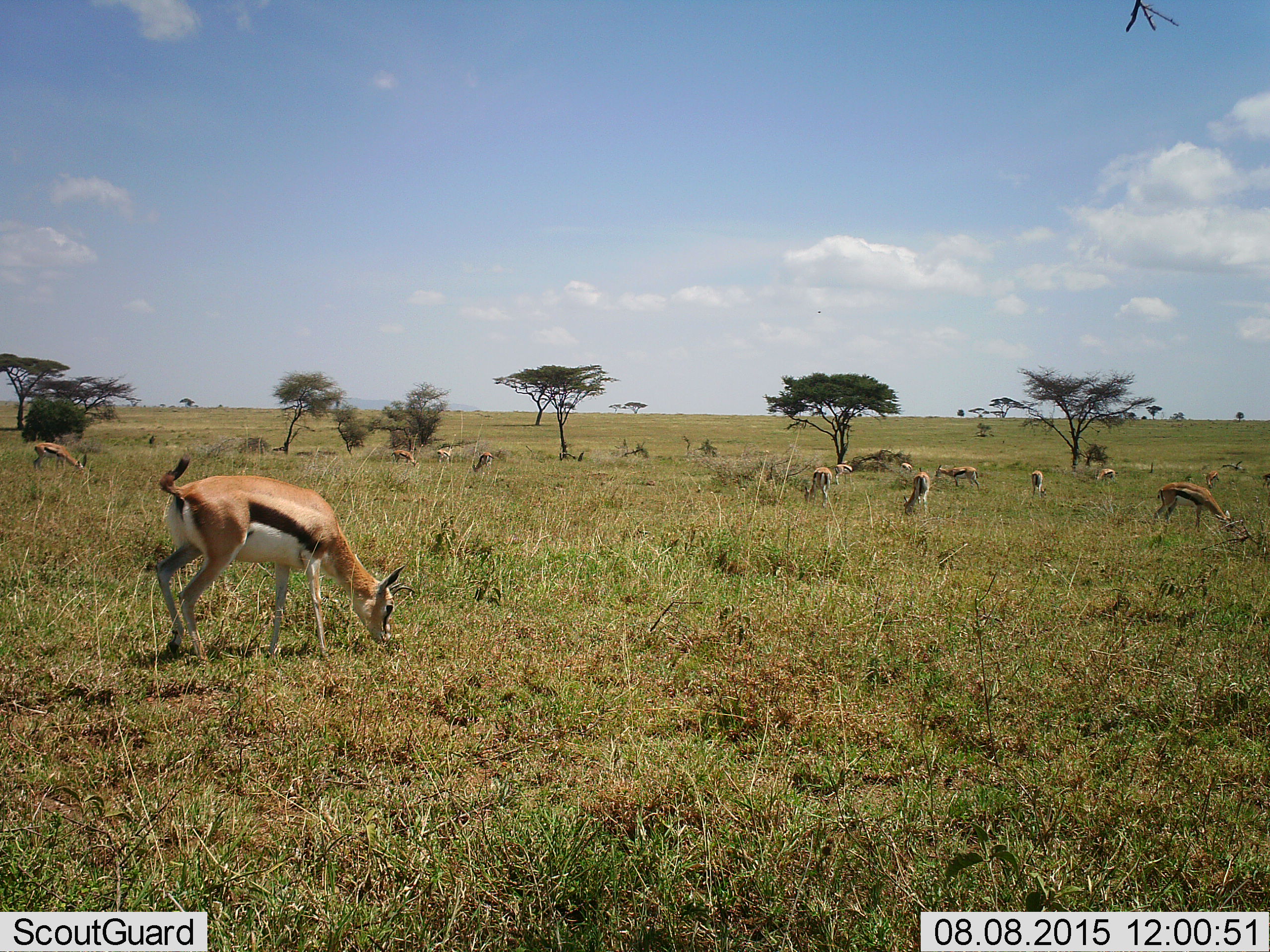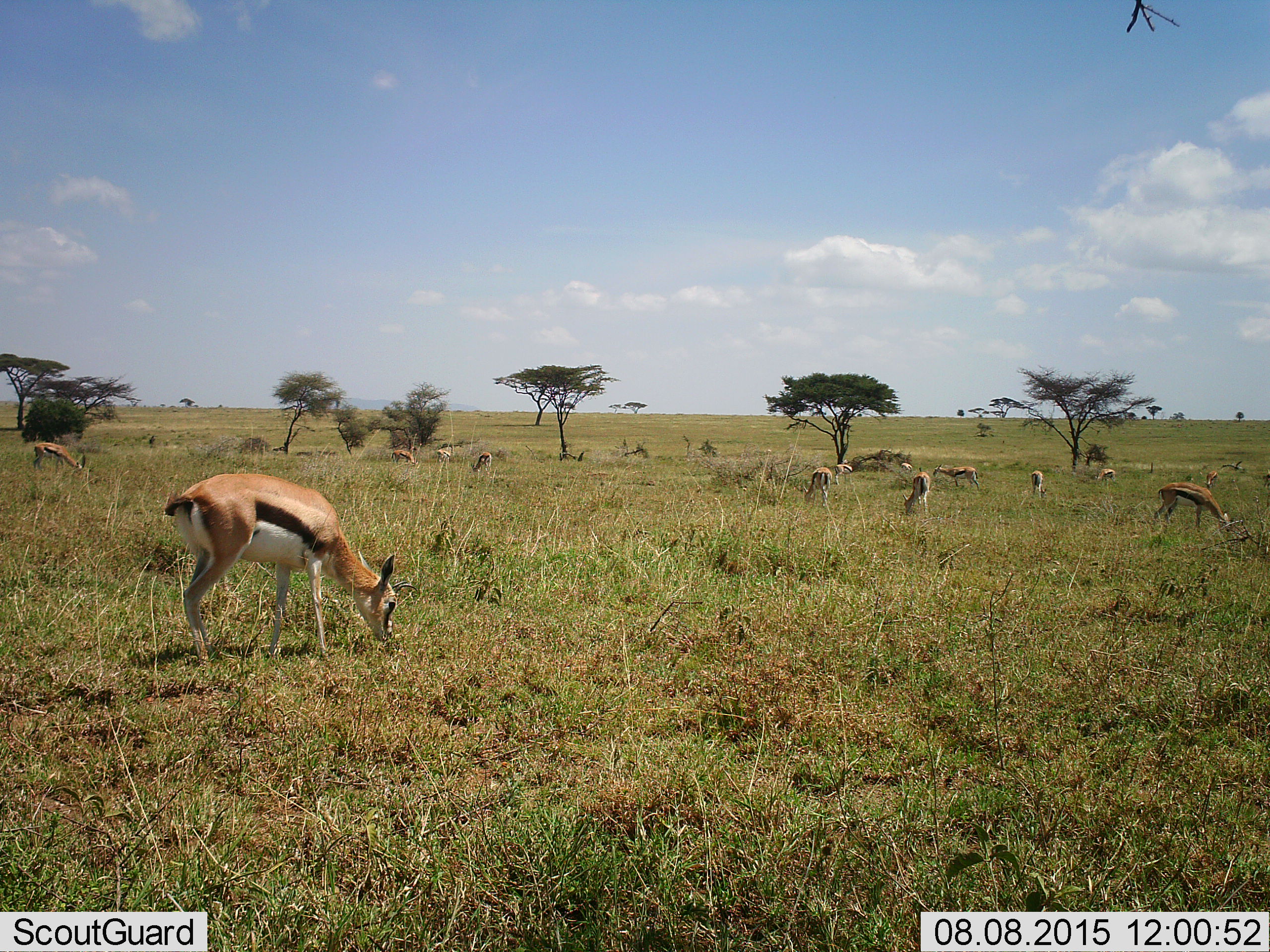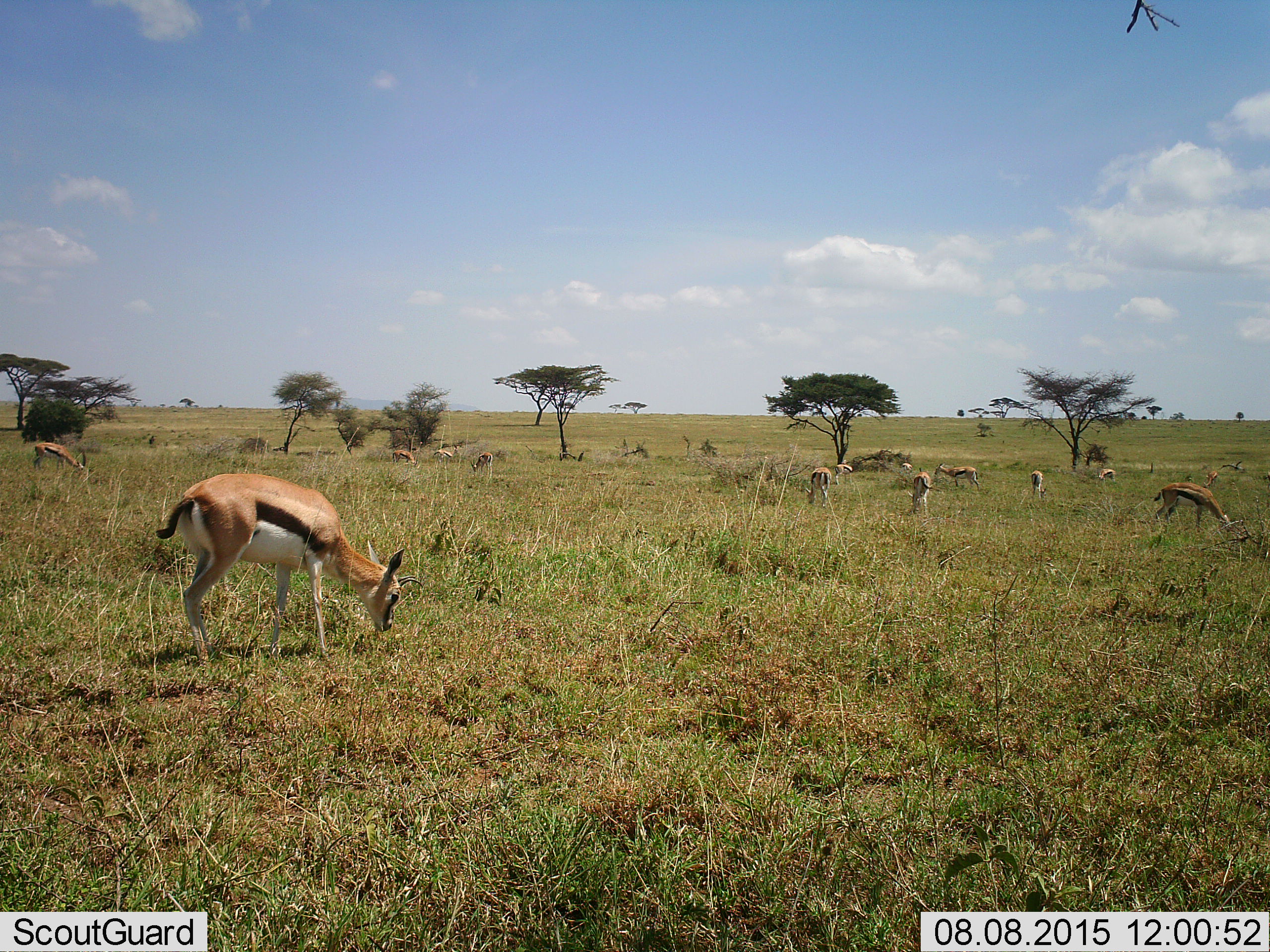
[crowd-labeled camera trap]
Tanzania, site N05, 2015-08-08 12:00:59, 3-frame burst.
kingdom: Animalia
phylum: Chordata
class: Mammalia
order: Artiodactyla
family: Bovidae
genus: Eudorcas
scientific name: Eudorcas thomsonii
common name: thomson's gazelle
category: gazellethomsons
Gazellethomsons (thomson's gazelle) (Eudorcas thomsonii), count 11-50. Behavior (volunteer vote fractions): standing 62%, resting 12%, moving 25%, interacting 12%. Young present (vote fraction): 12%. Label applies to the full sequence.